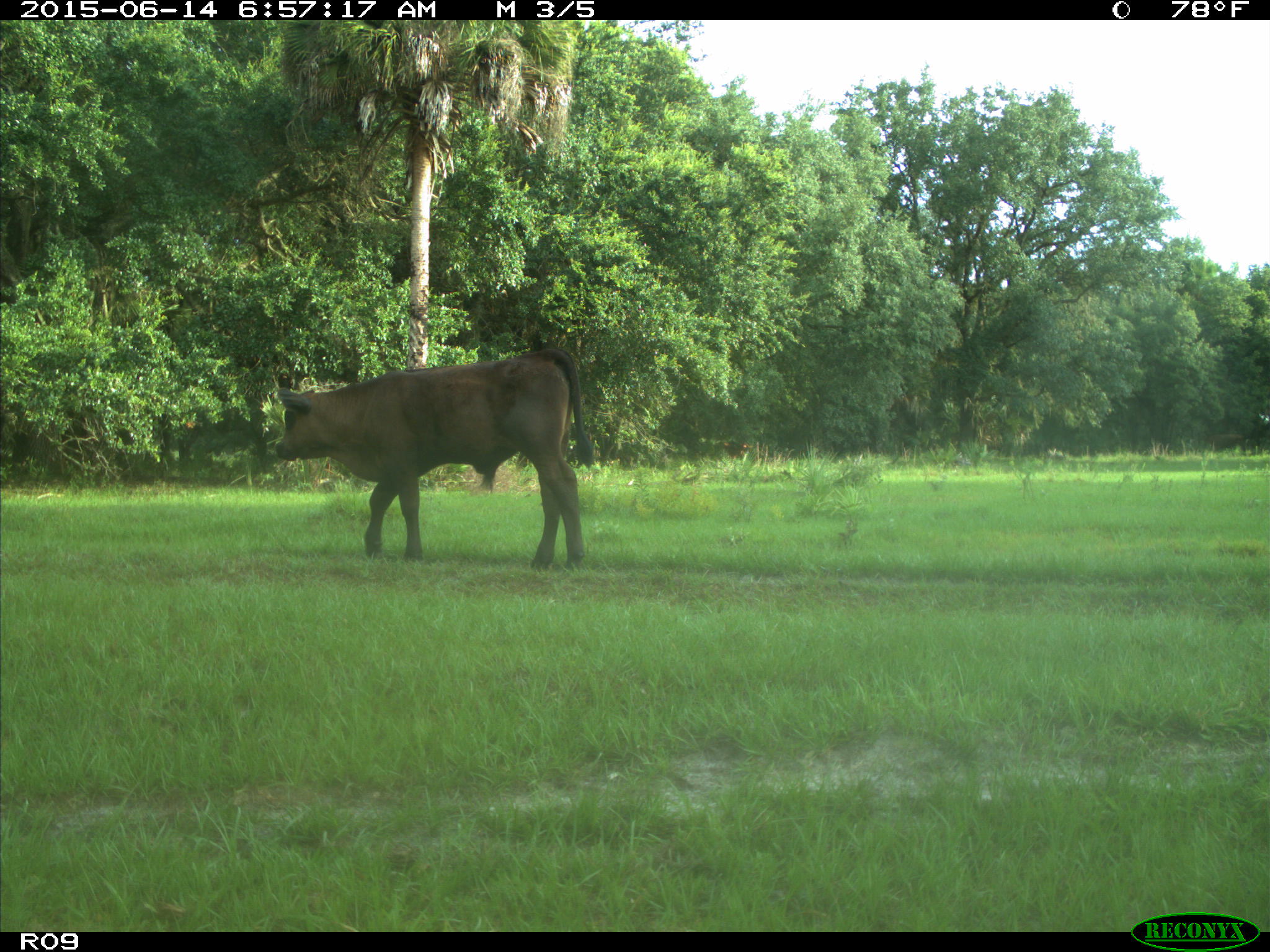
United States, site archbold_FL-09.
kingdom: Animalia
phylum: Chordata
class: Mammalia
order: Artiodactyla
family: Bovidae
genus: Bos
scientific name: Bos taurus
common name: domestic cow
Bos taurus (domestic cow).